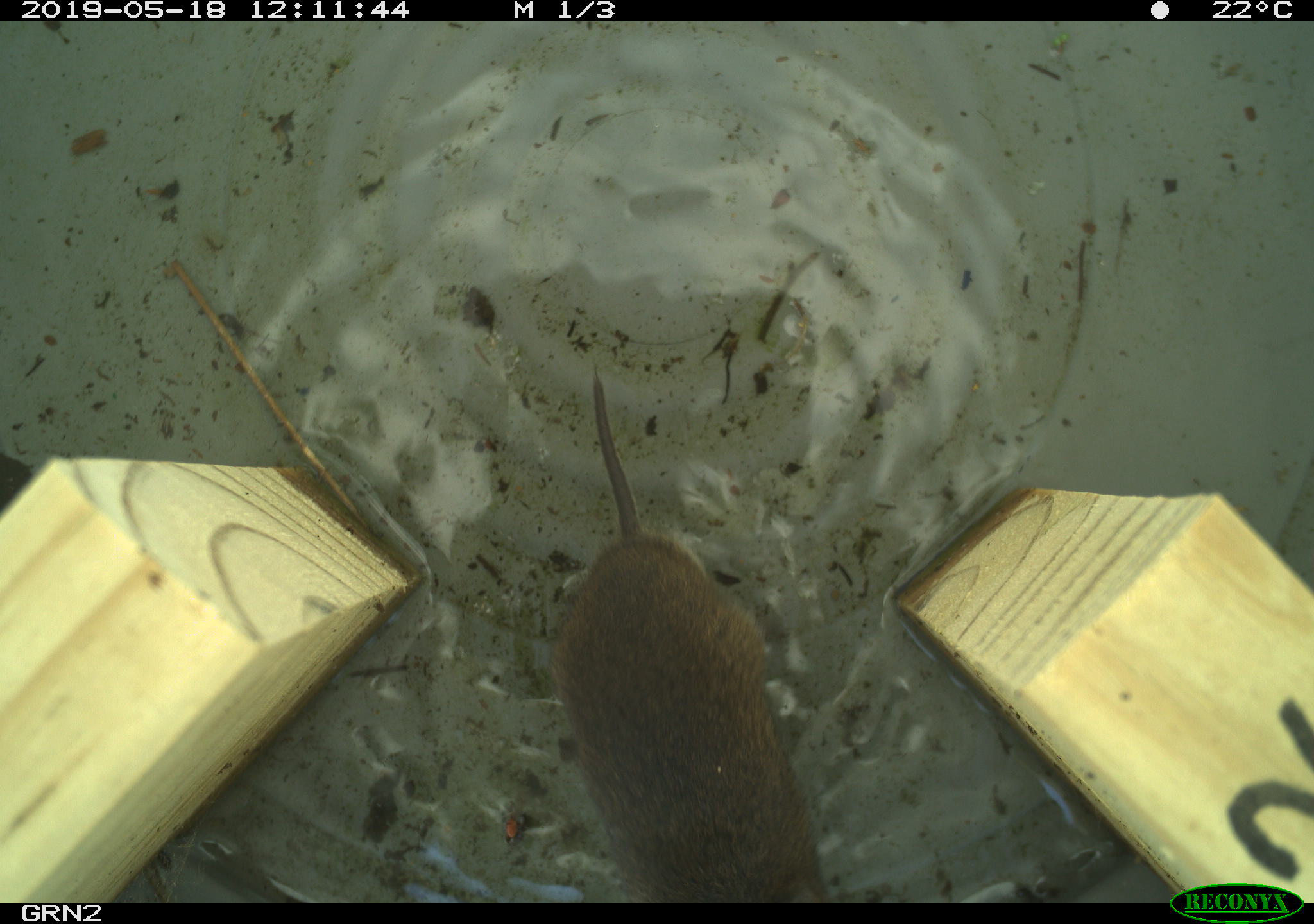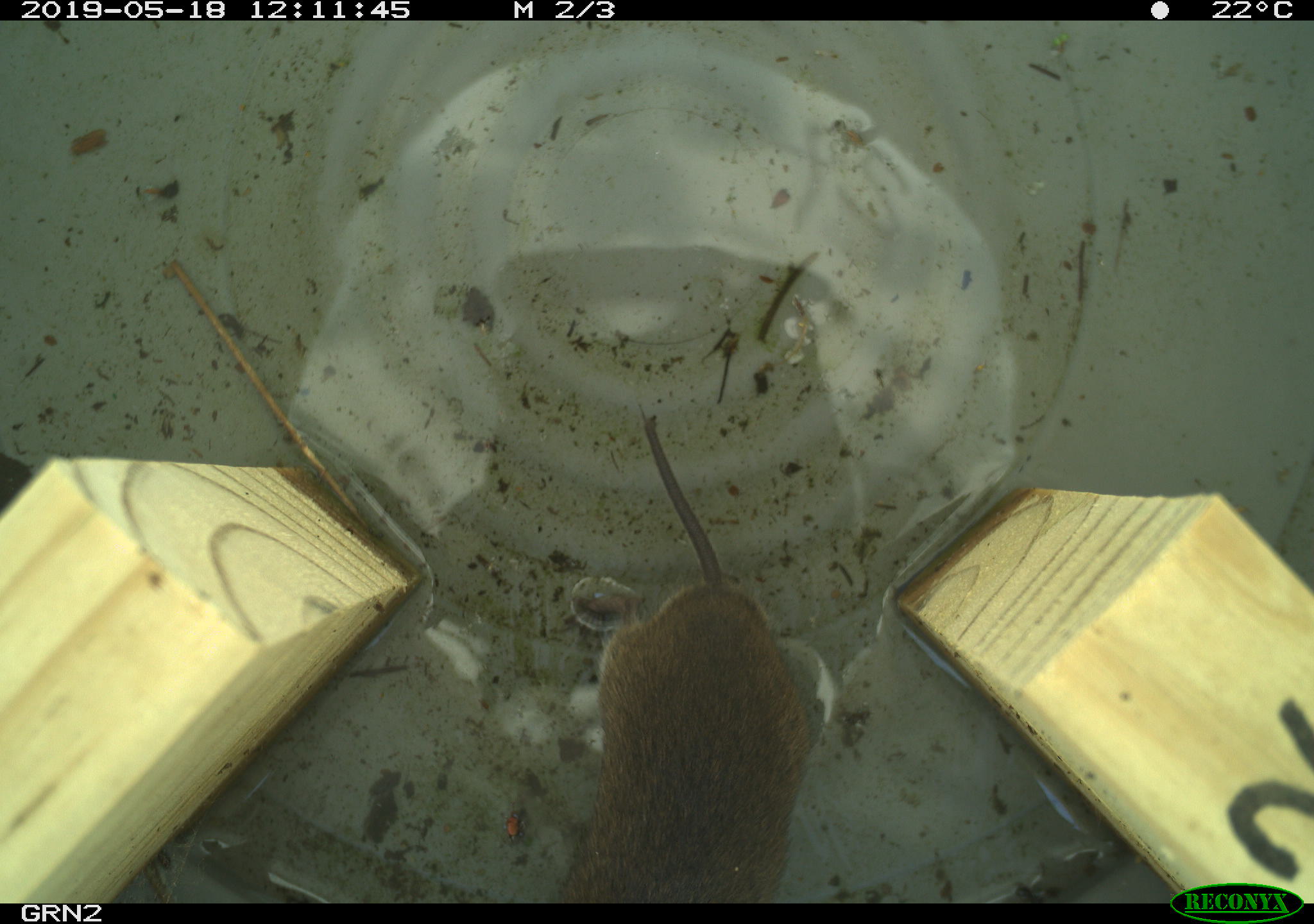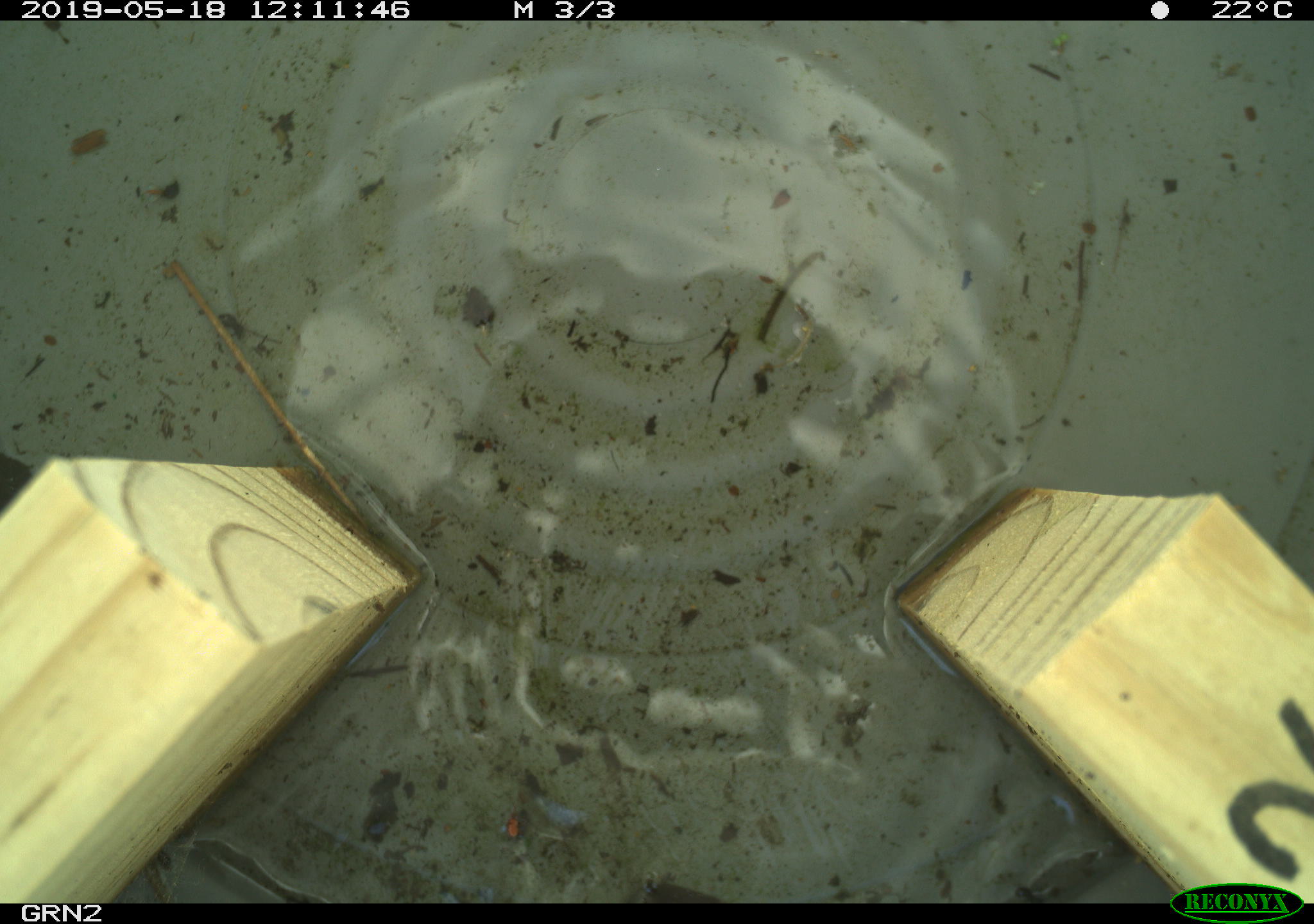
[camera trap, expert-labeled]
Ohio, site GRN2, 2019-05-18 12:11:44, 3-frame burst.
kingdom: Animalia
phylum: Chordata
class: Mammalia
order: Rodentia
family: Cricetidae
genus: Microtus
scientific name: Microtus pennsylvanicus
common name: meadow vole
Meadow vole (Microtus pennsylvanicus).